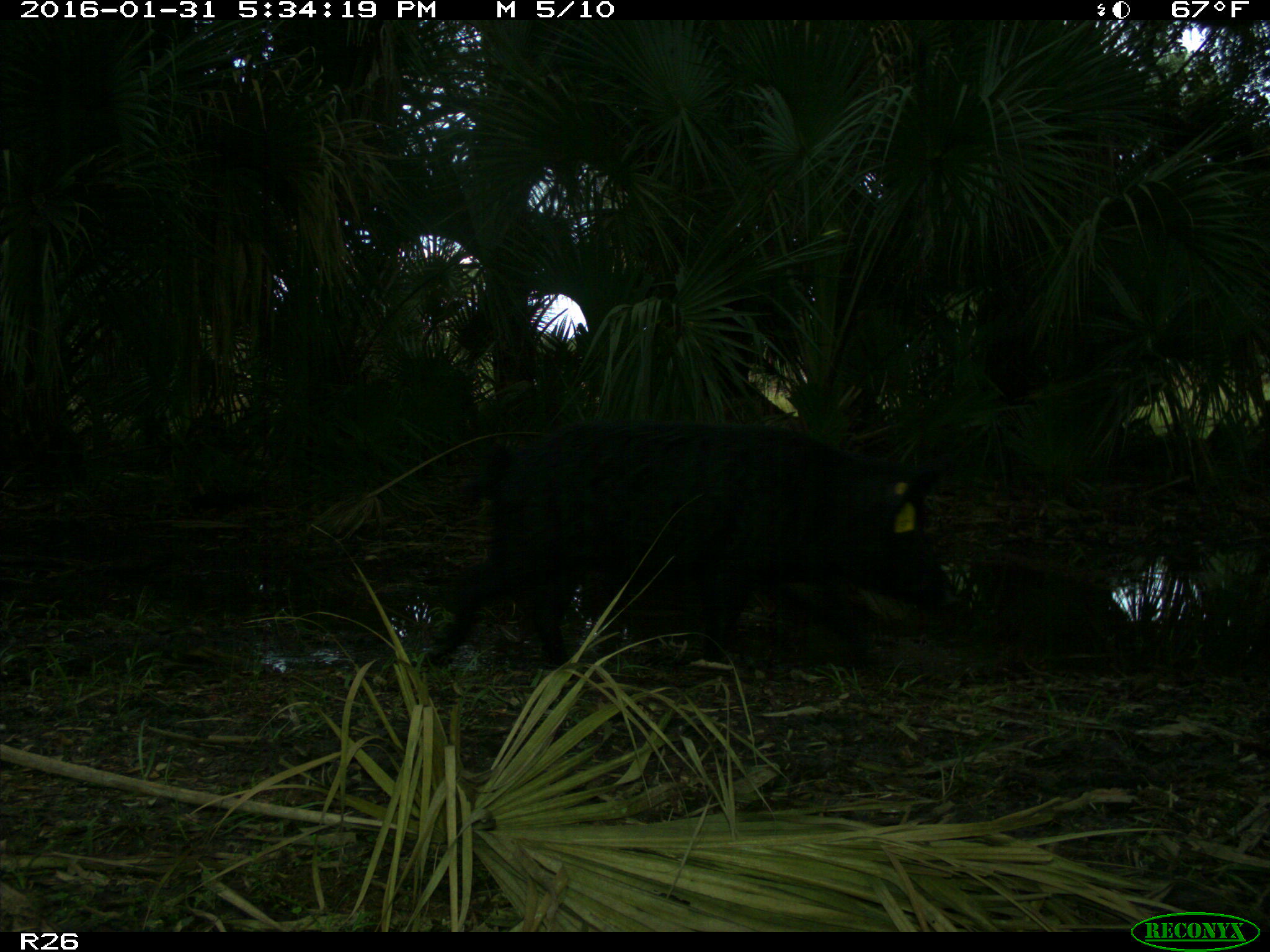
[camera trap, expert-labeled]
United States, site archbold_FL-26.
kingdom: Animalia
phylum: Chordata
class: Mammalia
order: Artiodactyla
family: Suidae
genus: Sus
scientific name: Sus scrofa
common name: wild boar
Sus scrofa (wild boar).